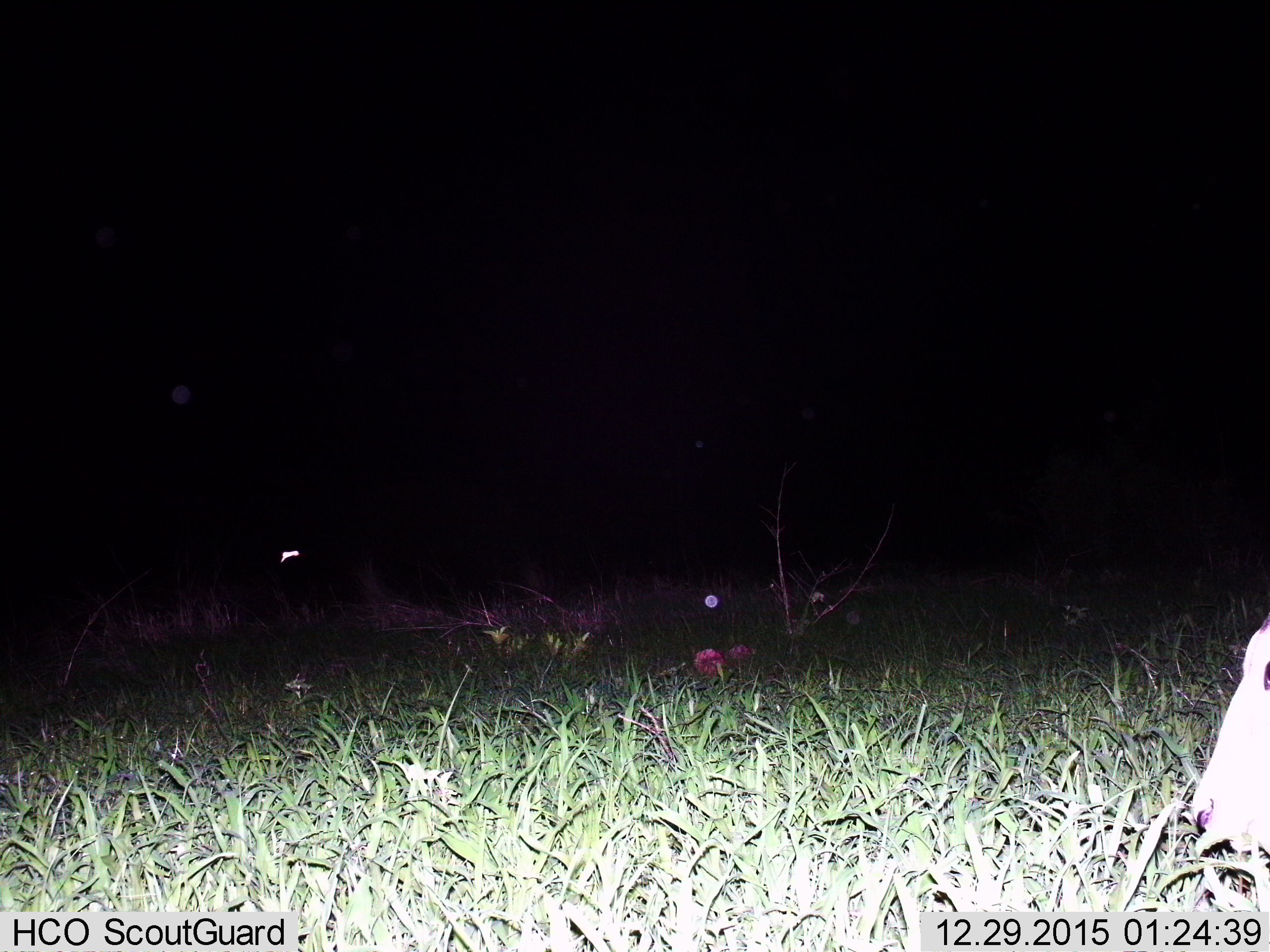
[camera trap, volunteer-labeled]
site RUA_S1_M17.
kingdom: Animalia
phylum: Chordata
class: Mammalia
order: Artiodactyla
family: Bovidae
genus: Aepyceros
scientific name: Aepyceros melampus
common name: impala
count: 1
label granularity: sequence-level